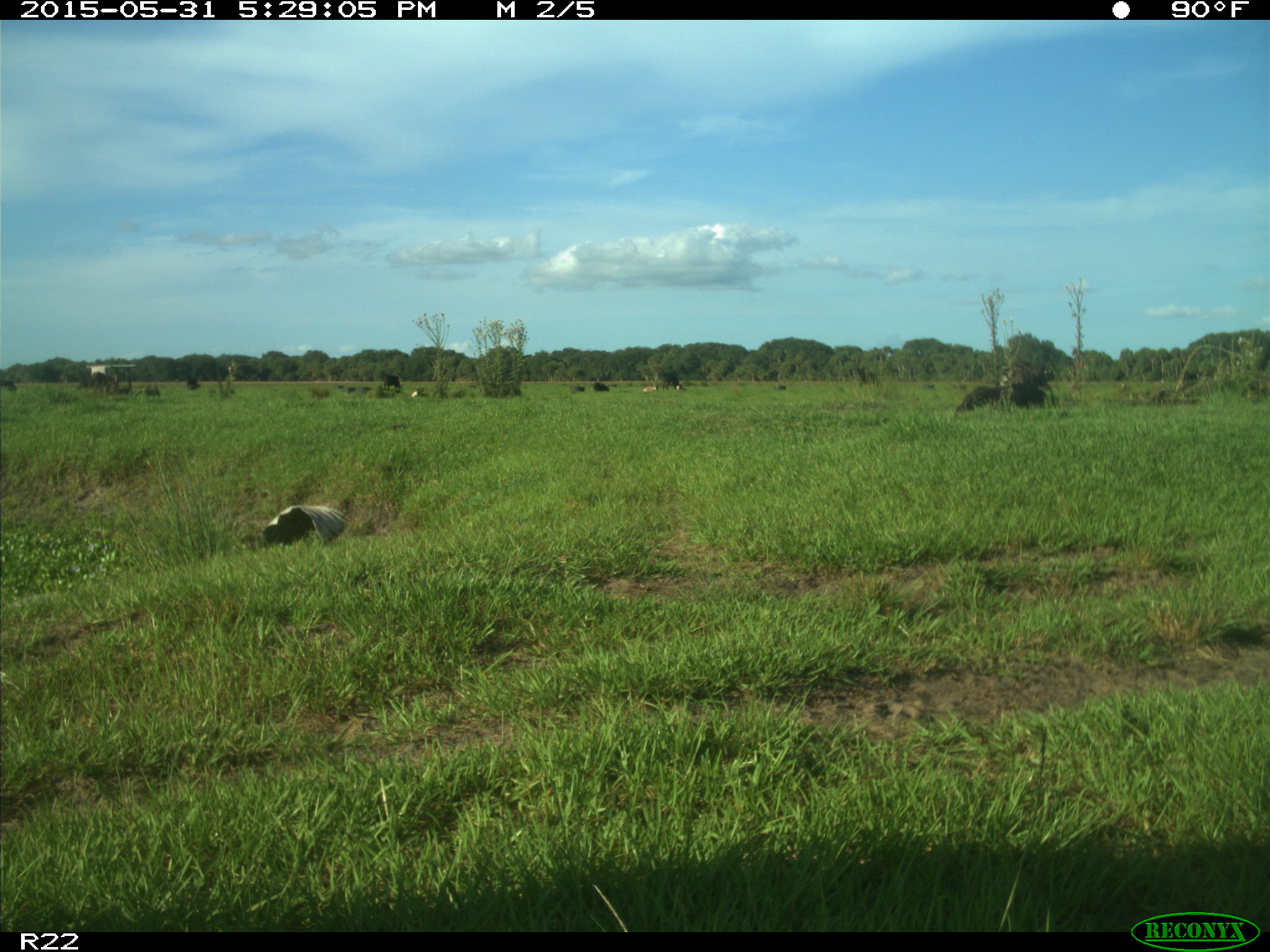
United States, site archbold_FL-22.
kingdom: Animalia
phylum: Chordata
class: Mammalia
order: Artiodactyla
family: Bovidae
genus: Bos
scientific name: Bos taurus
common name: domestic cow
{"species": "Bos taurus (domestic cow)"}